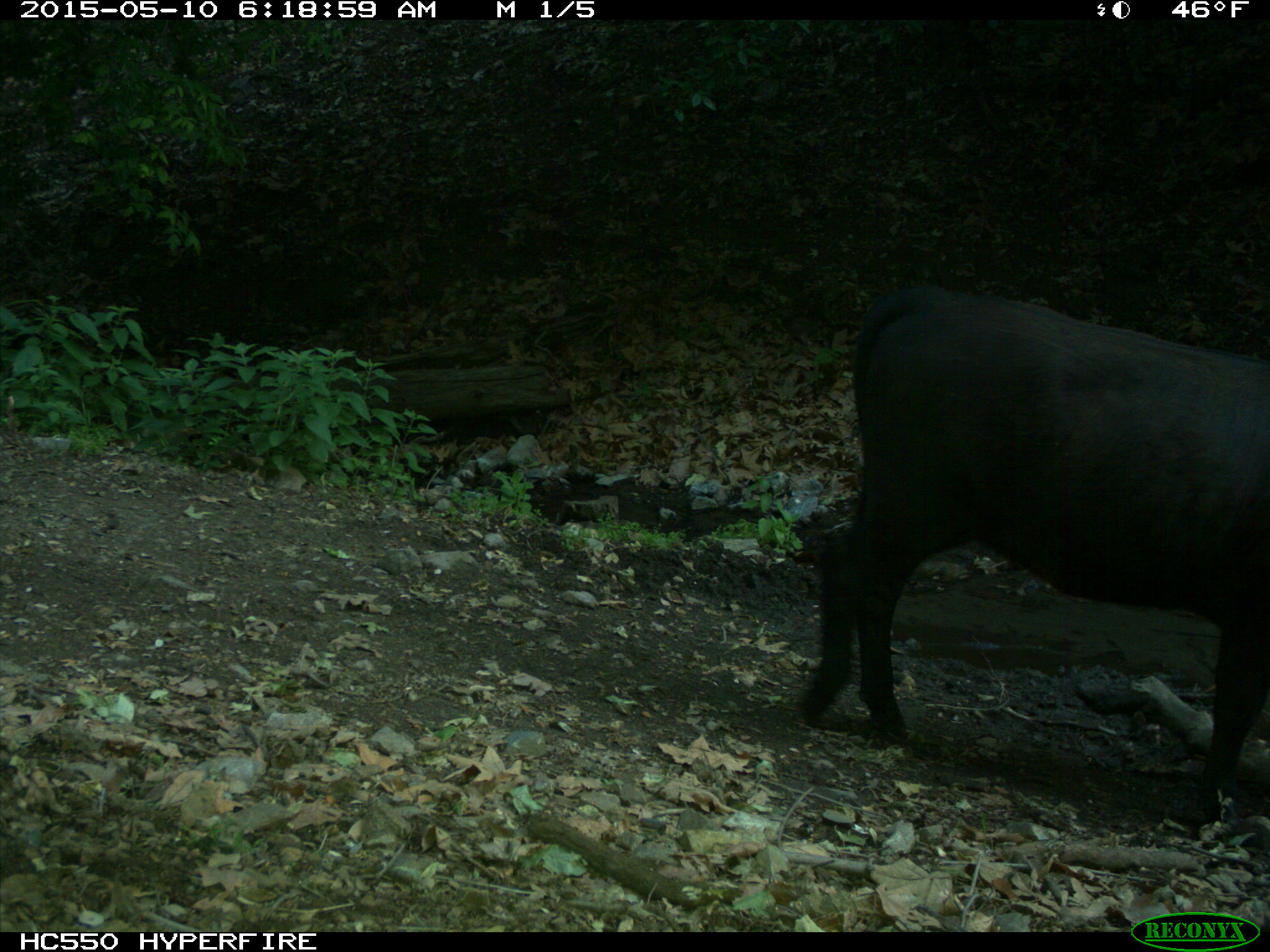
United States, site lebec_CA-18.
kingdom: Animalia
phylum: Chordata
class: Mammalia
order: Artiodactyla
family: Bovidae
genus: Bos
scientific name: Bos taurus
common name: domestic cow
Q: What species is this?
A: Bos taurus (domestic cow).